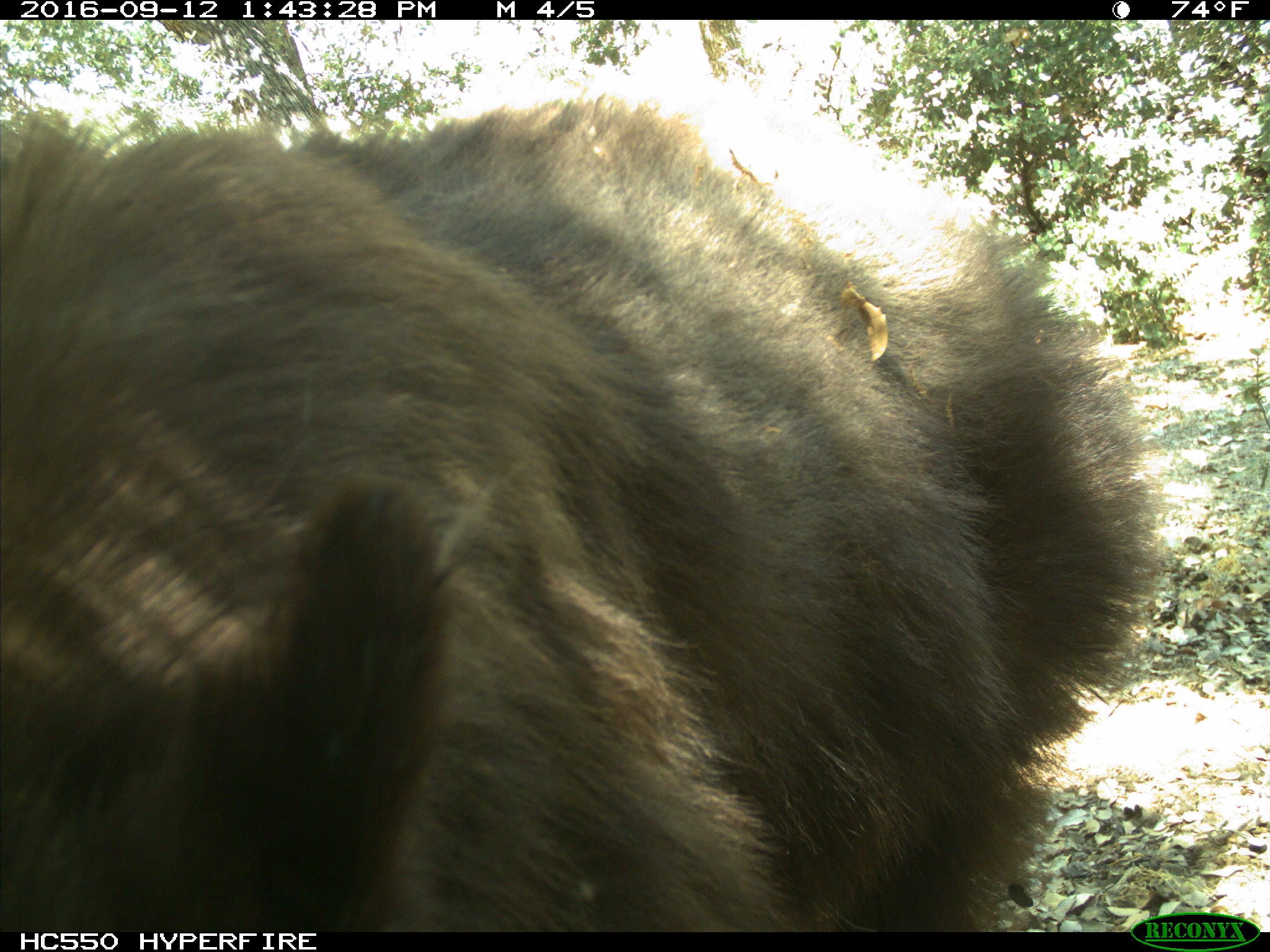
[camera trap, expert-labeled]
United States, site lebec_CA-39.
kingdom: Animalia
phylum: Chordata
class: Mammalia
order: Carnivora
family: Ursidae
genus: Ursus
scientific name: Ursus americanus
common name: american black bear